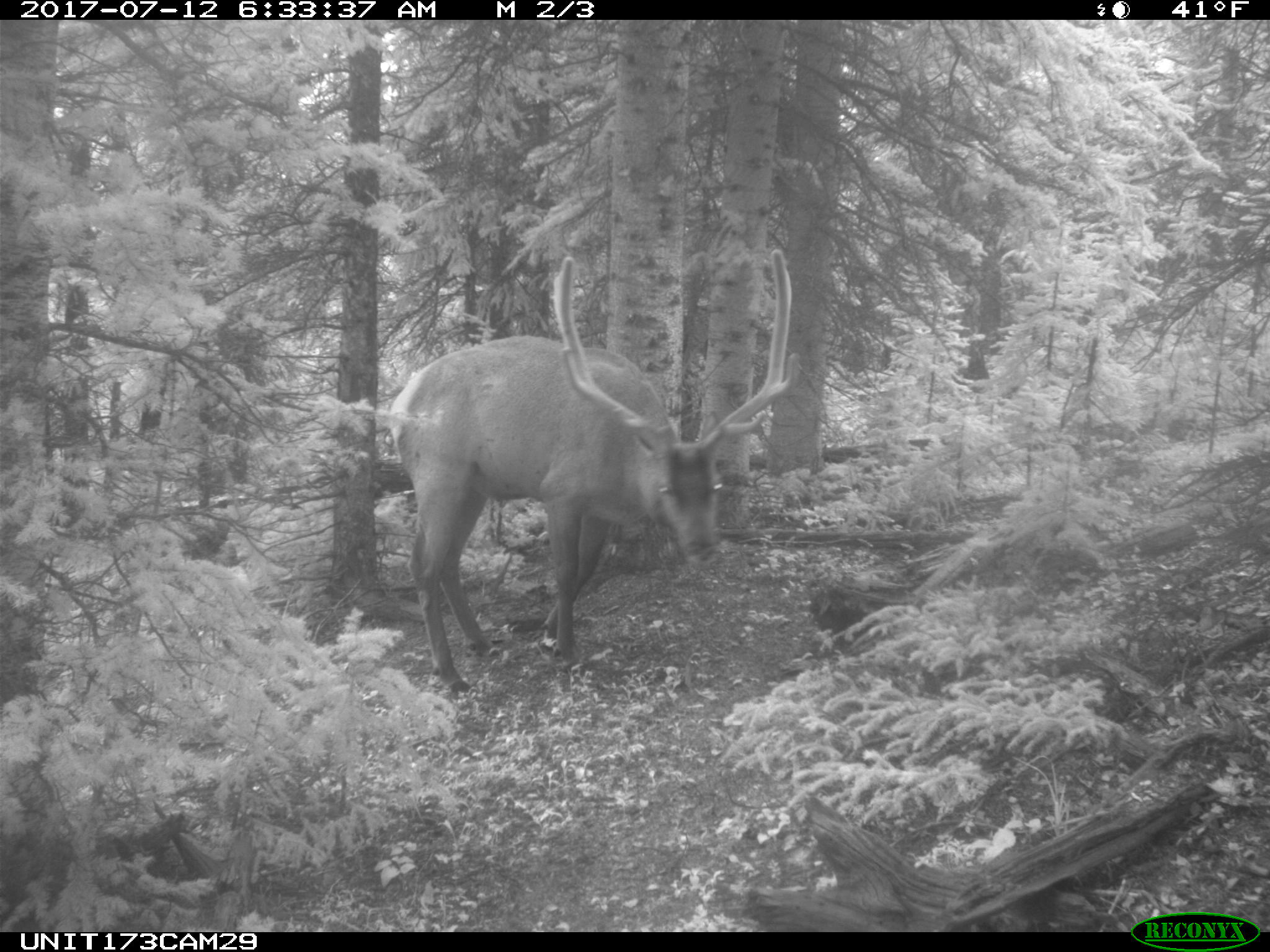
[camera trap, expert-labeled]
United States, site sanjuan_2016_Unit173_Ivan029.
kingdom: Animalia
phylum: Chordata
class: Mammalia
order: Artiodactyla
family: Cervidae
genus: Cervus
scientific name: Cervus elaphus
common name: red deer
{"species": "Cervus elaphus (red deer)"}